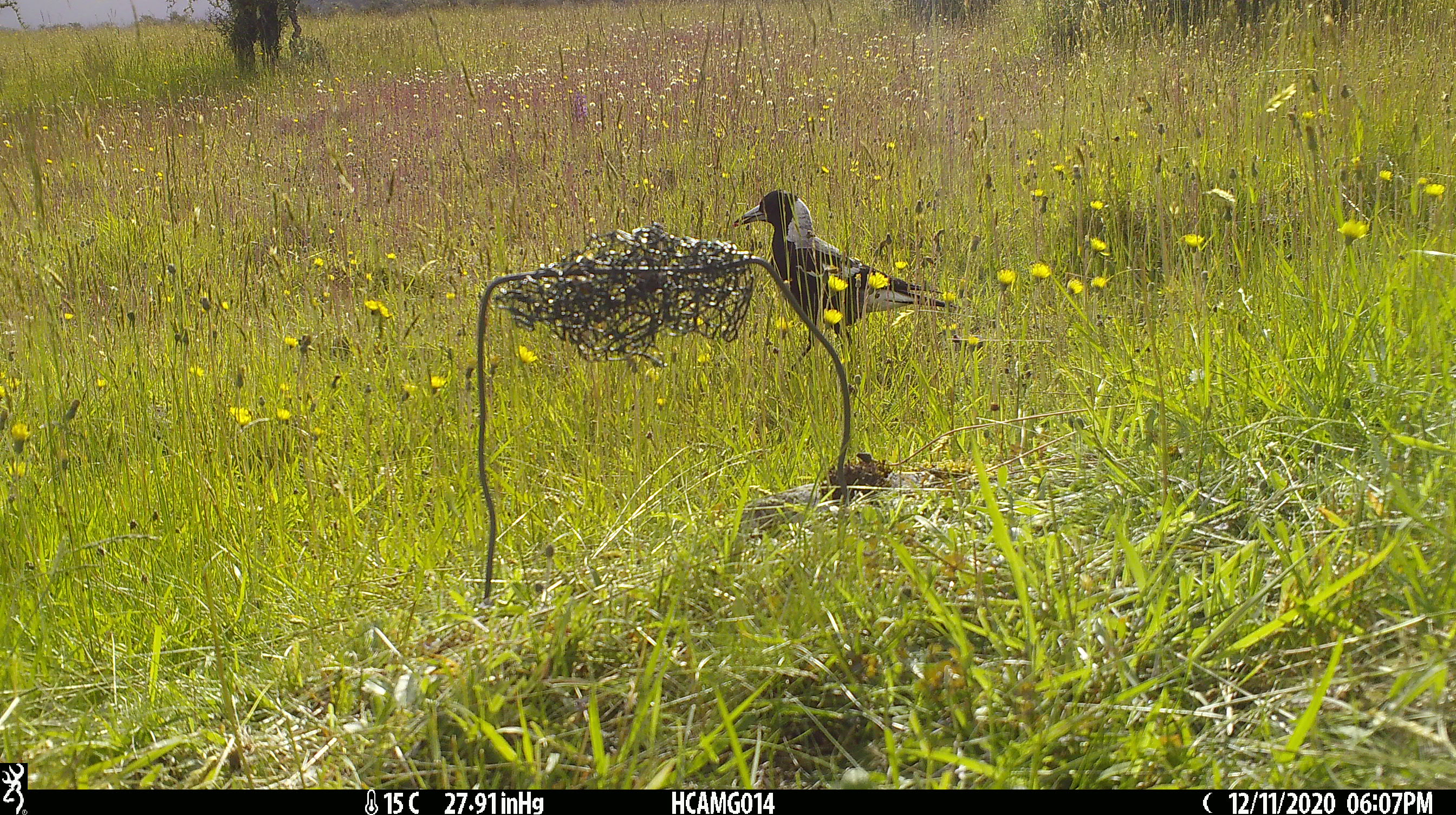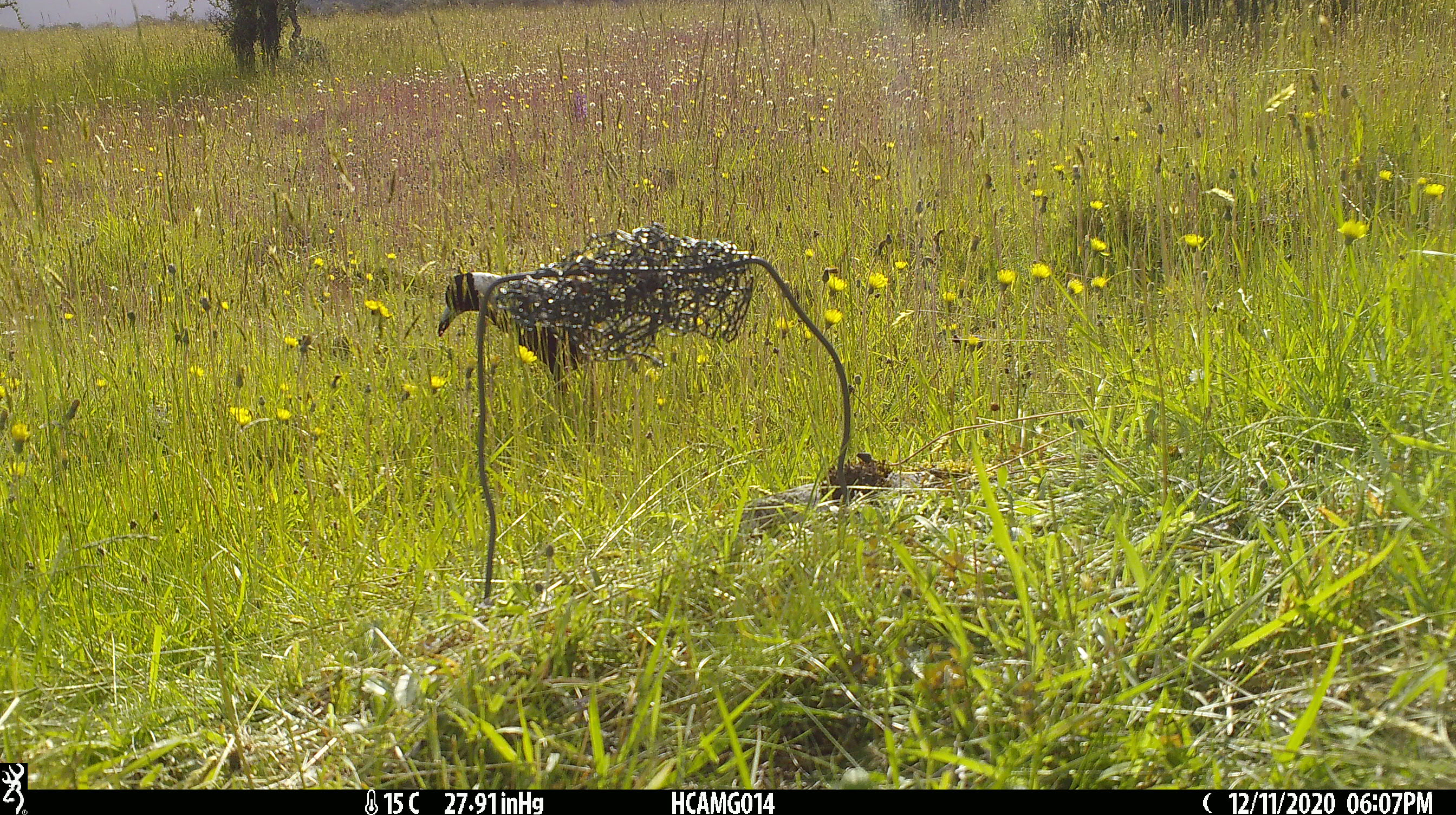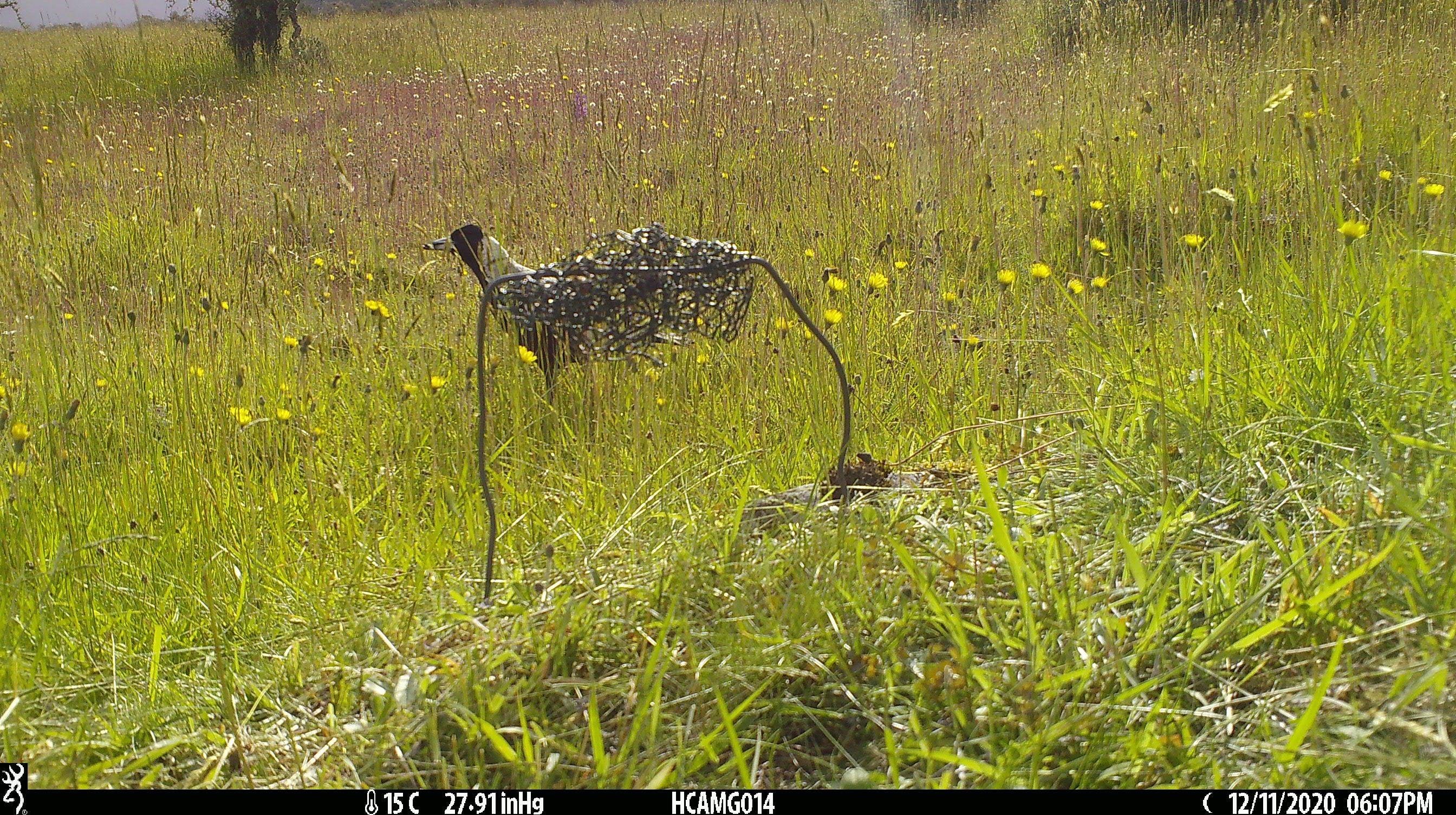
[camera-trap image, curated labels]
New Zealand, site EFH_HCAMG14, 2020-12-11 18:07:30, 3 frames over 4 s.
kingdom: Animalia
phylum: Chordata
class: Aves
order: Passeriformes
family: Artamidae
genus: Gymnorhina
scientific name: Gymnorhina tibicen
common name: australian magpie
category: magpie